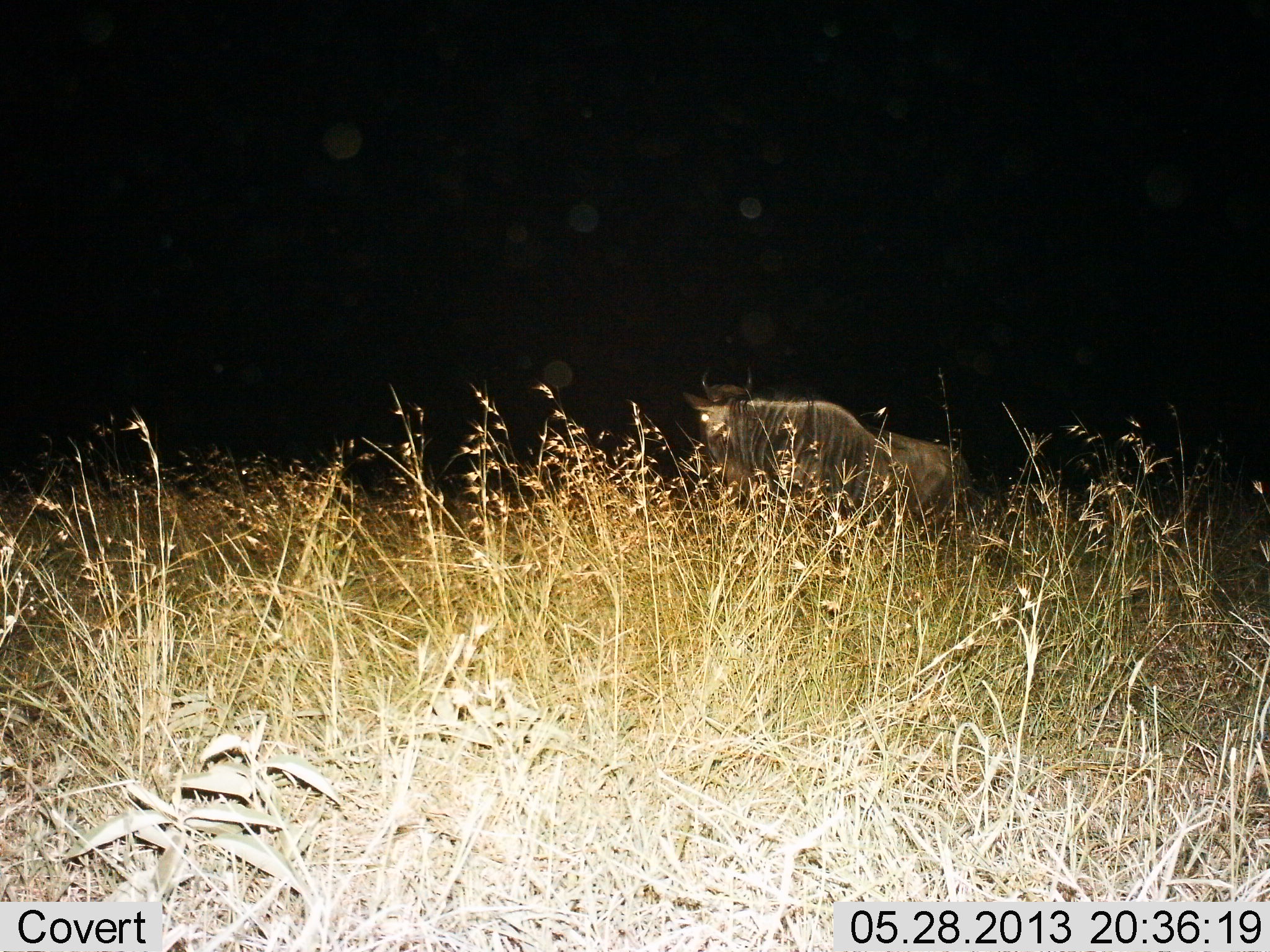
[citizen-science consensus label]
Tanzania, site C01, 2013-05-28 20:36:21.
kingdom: Animalia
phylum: Chordata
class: Mammalia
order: Artiodactyla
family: Bovidae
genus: Connochaetes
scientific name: Connochaetes taurinus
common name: blue wildebeest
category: wildebeest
Wildebeest (blue wildebeest) (Connochaetes taurinus), count 1. Behavior (volunteer vote fractions): standing 67%, resting 14%, moving 24%, interacting 0%. Young present (vote fraction): 0%. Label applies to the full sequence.